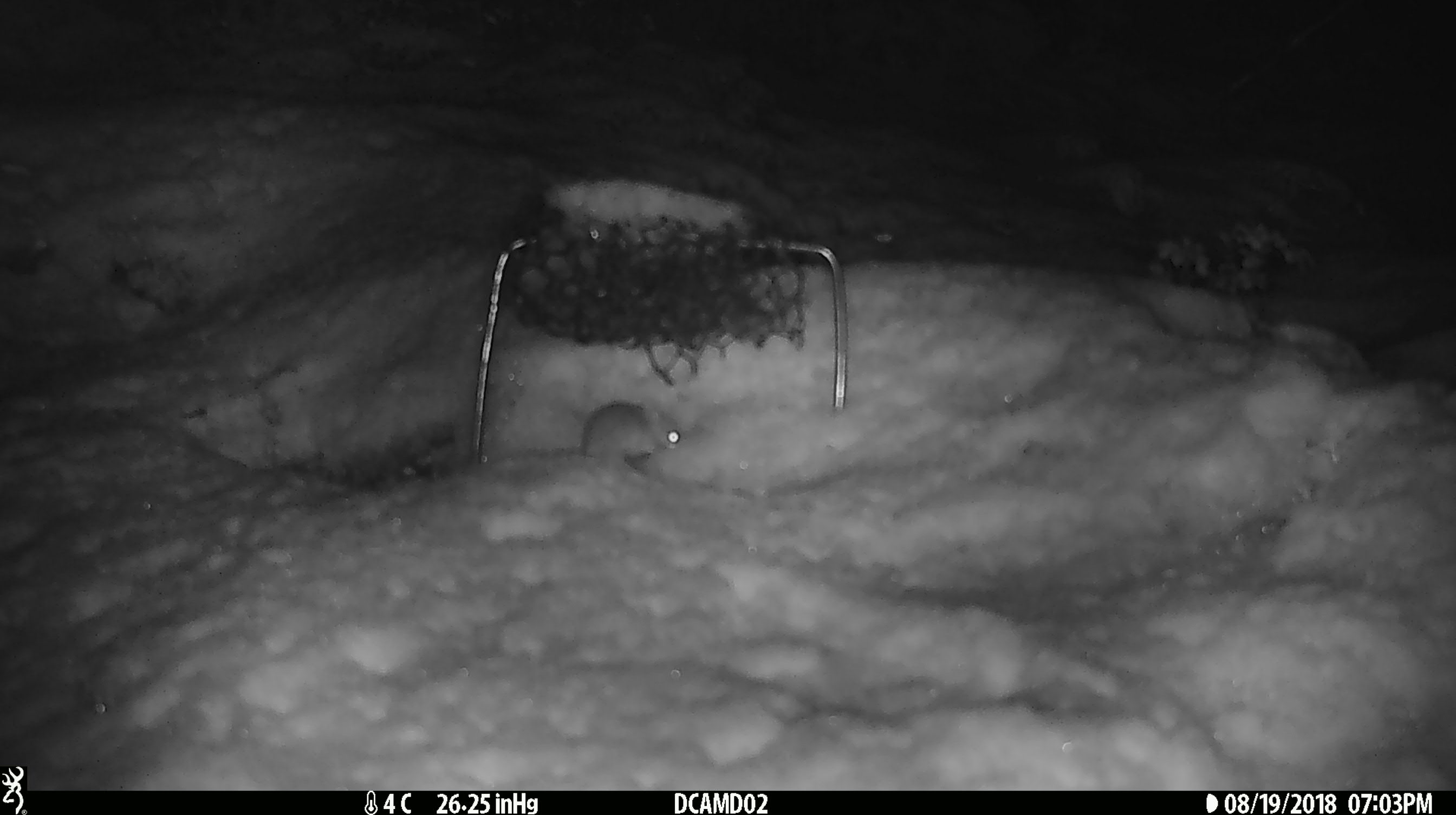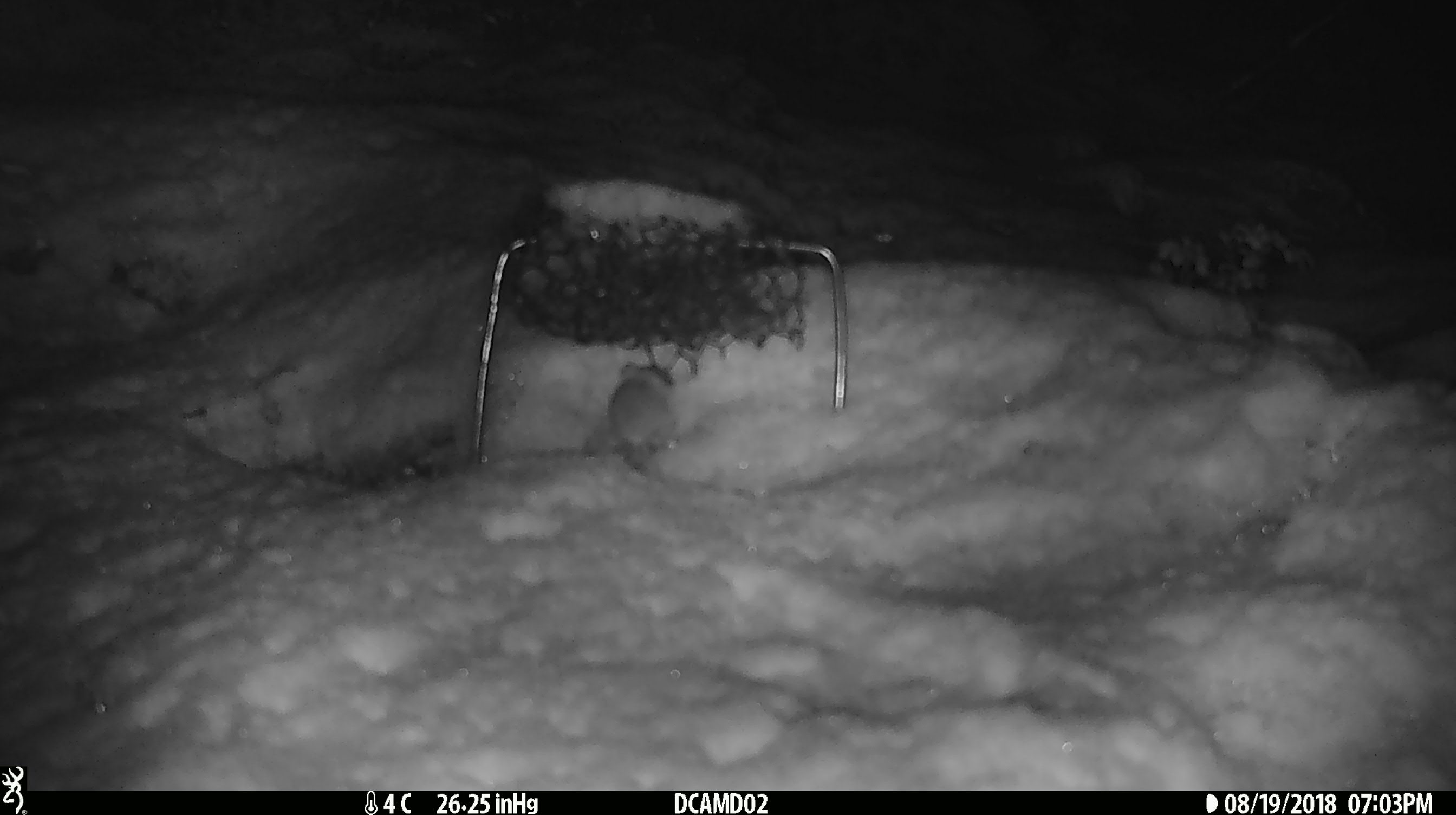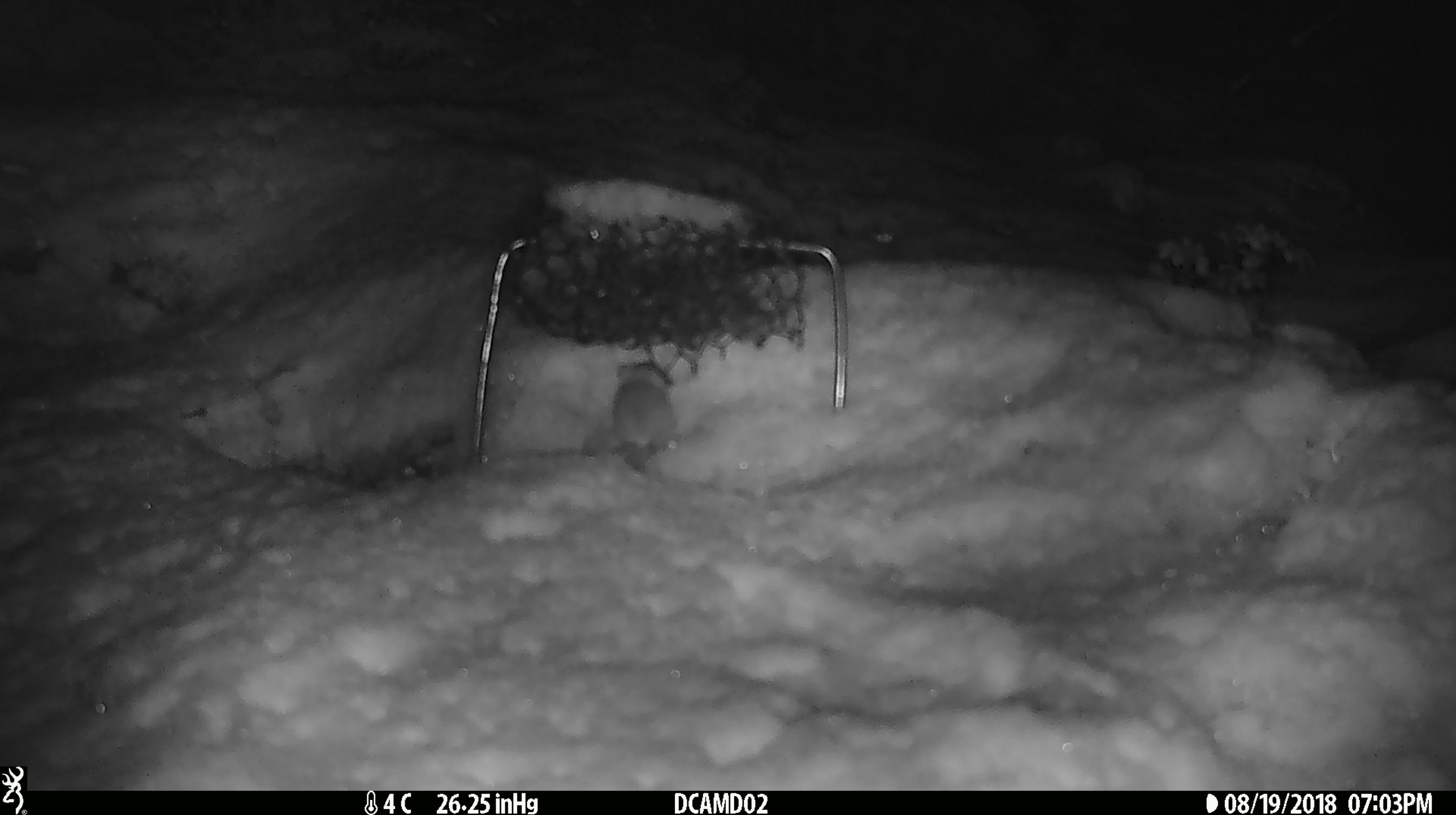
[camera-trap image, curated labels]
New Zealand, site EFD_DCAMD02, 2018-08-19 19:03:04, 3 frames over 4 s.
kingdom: Animalia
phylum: Chordata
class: Mammalia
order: Rodentia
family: Muridae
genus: Mus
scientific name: Mus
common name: mouse